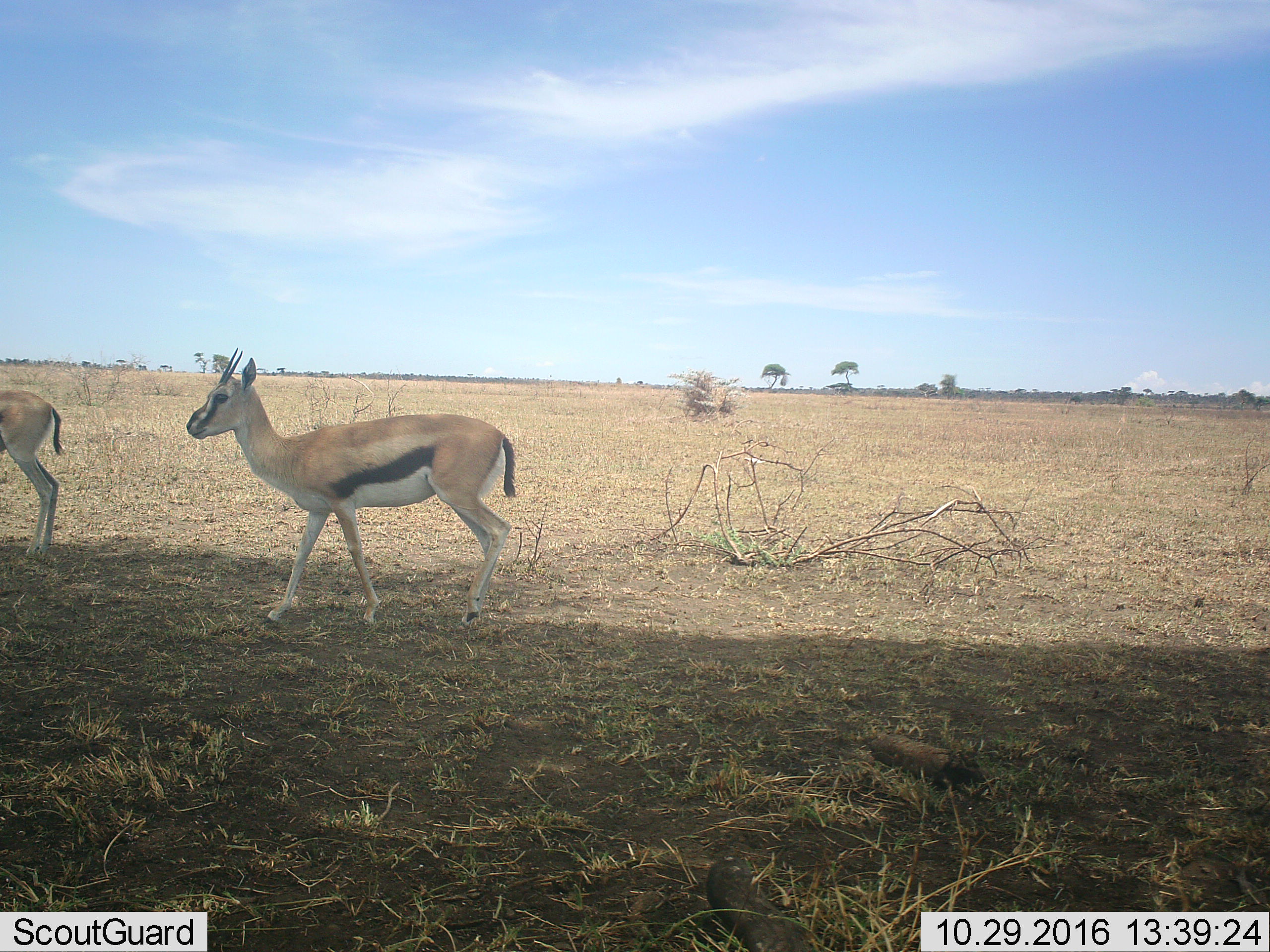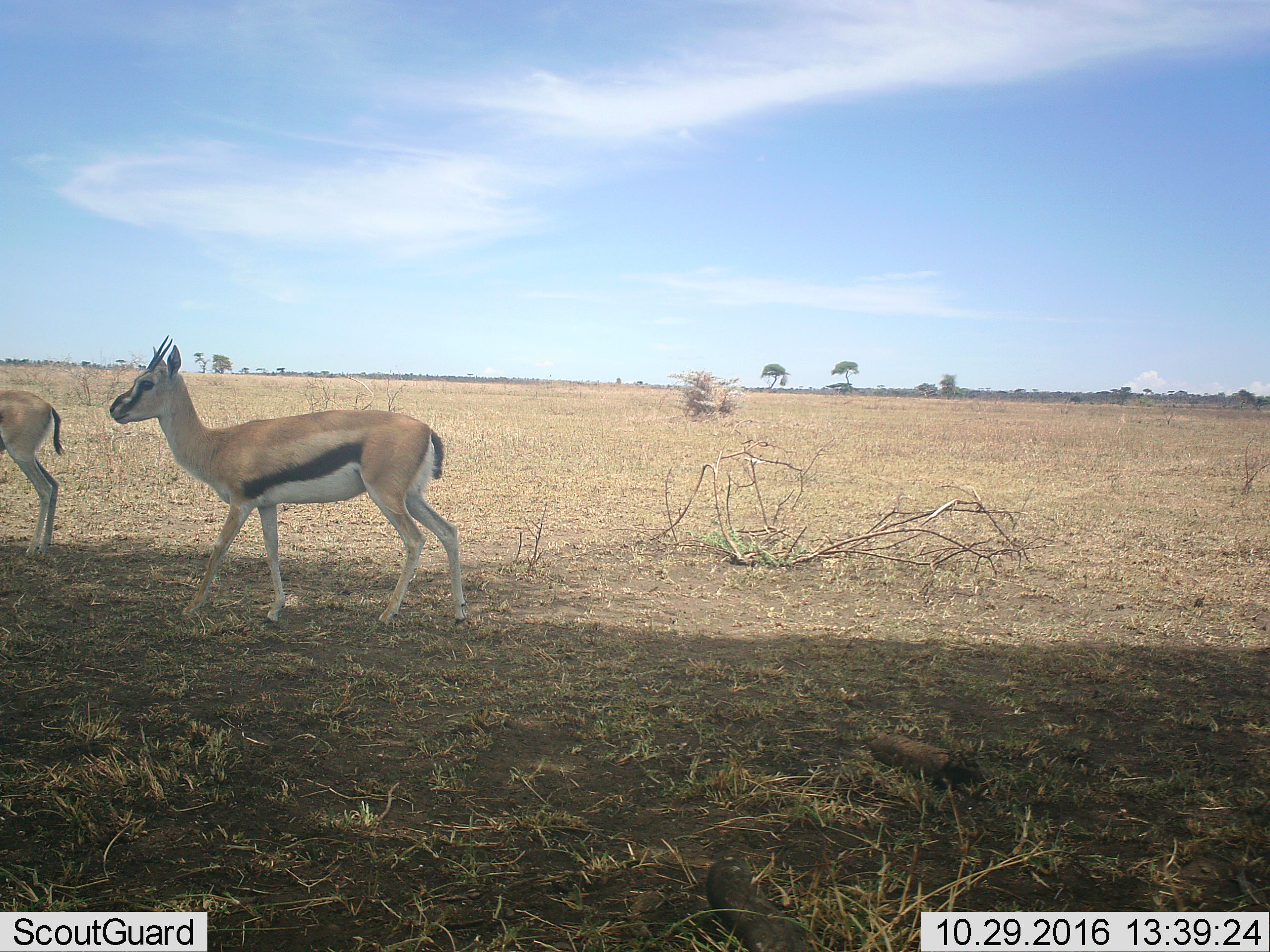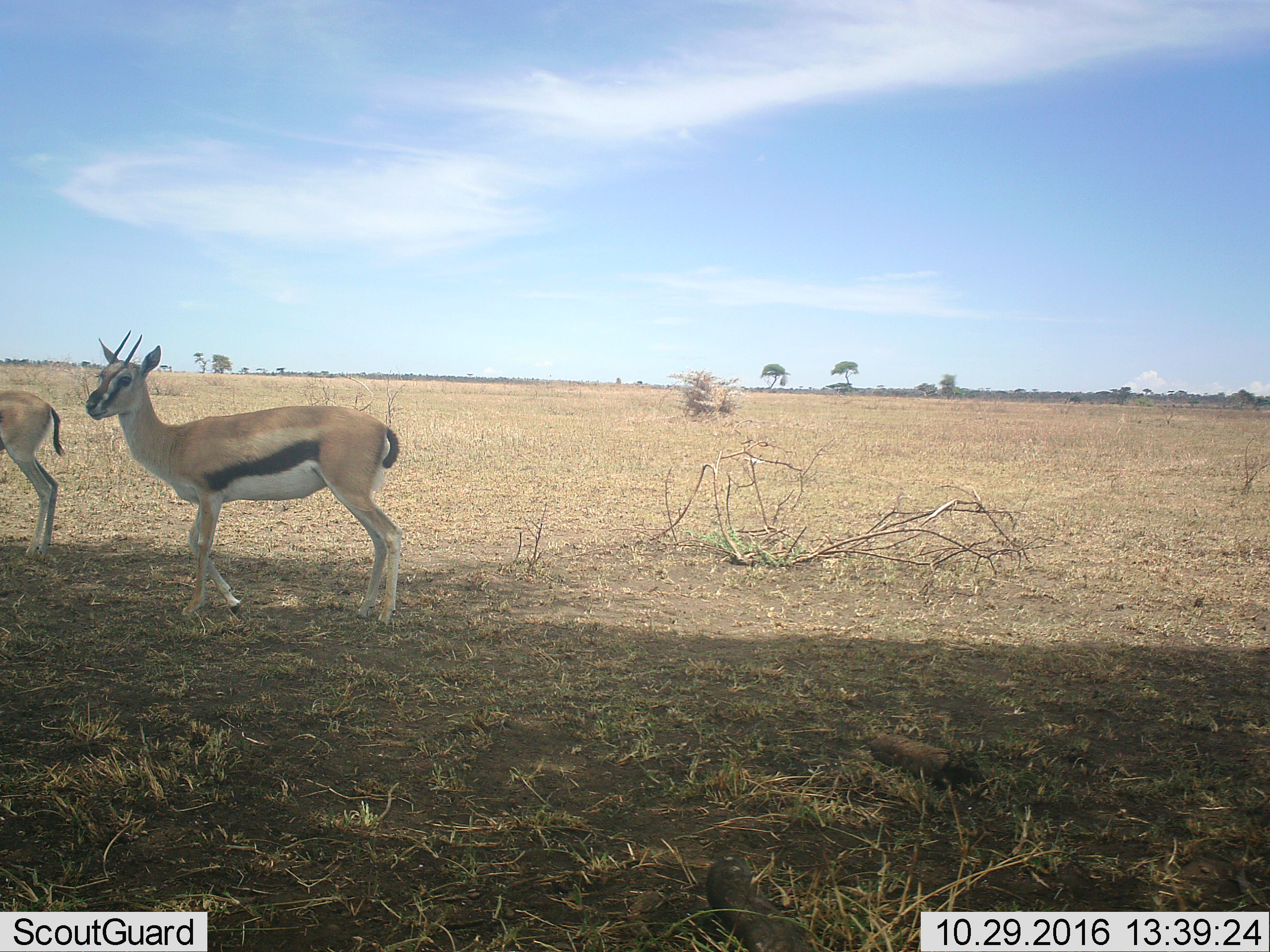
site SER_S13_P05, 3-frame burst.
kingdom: Animalia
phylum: Chordata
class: Mammalia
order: Artiodactyla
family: Bovidae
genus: Eudorcas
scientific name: Eudorcas thomsonii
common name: thomson's gazelle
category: gazellethomsons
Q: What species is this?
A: Gazellethomsons (thomson's gazelle) (Eudorcas thomsonii).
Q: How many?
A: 2.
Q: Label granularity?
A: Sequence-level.